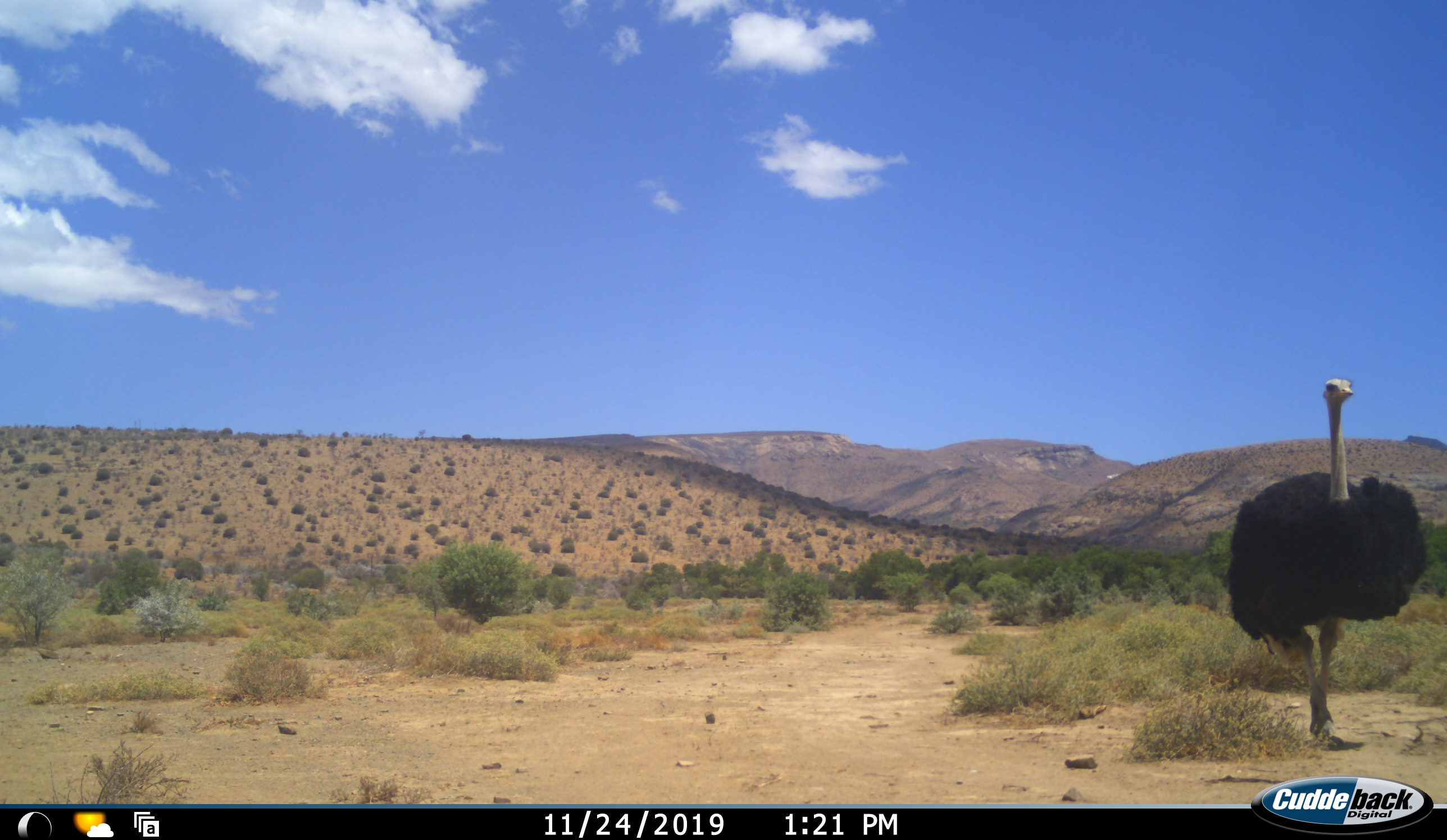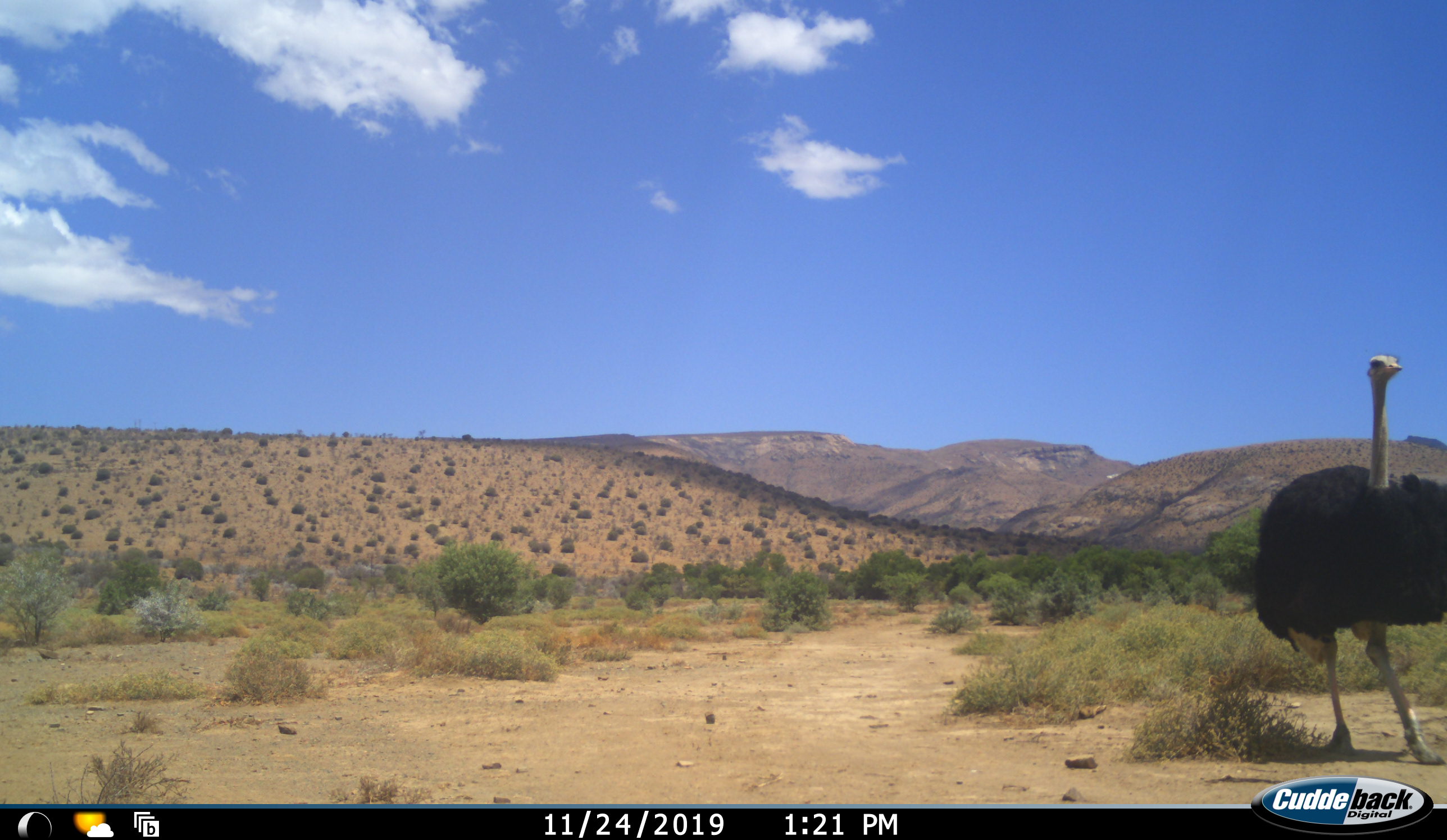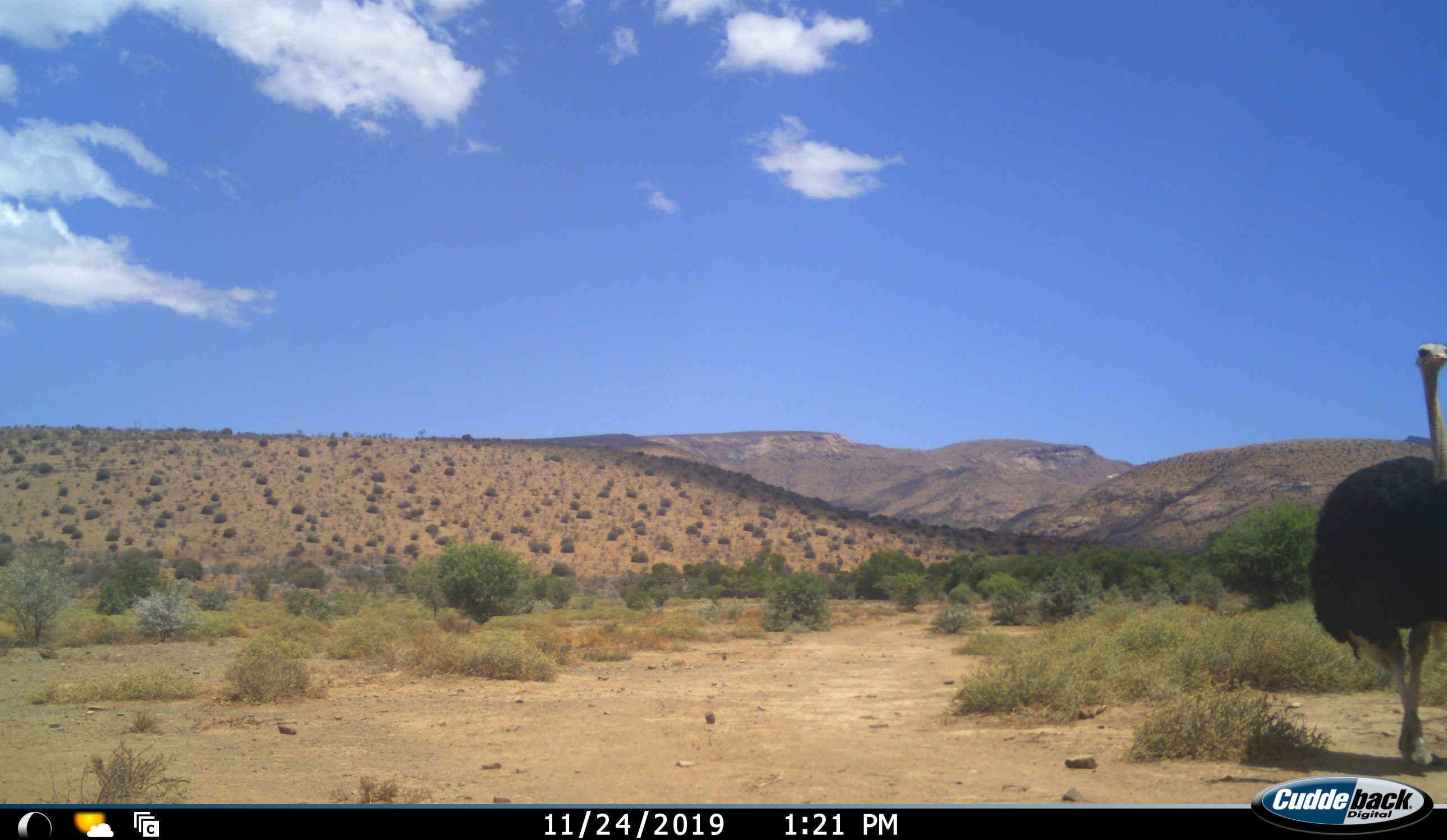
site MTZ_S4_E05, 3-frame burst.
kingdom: Animalia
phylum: Chordata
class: Aves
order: Struthioniformes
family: Struthionidae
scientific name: Struthionidae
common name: ostrich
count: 1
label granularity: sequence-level